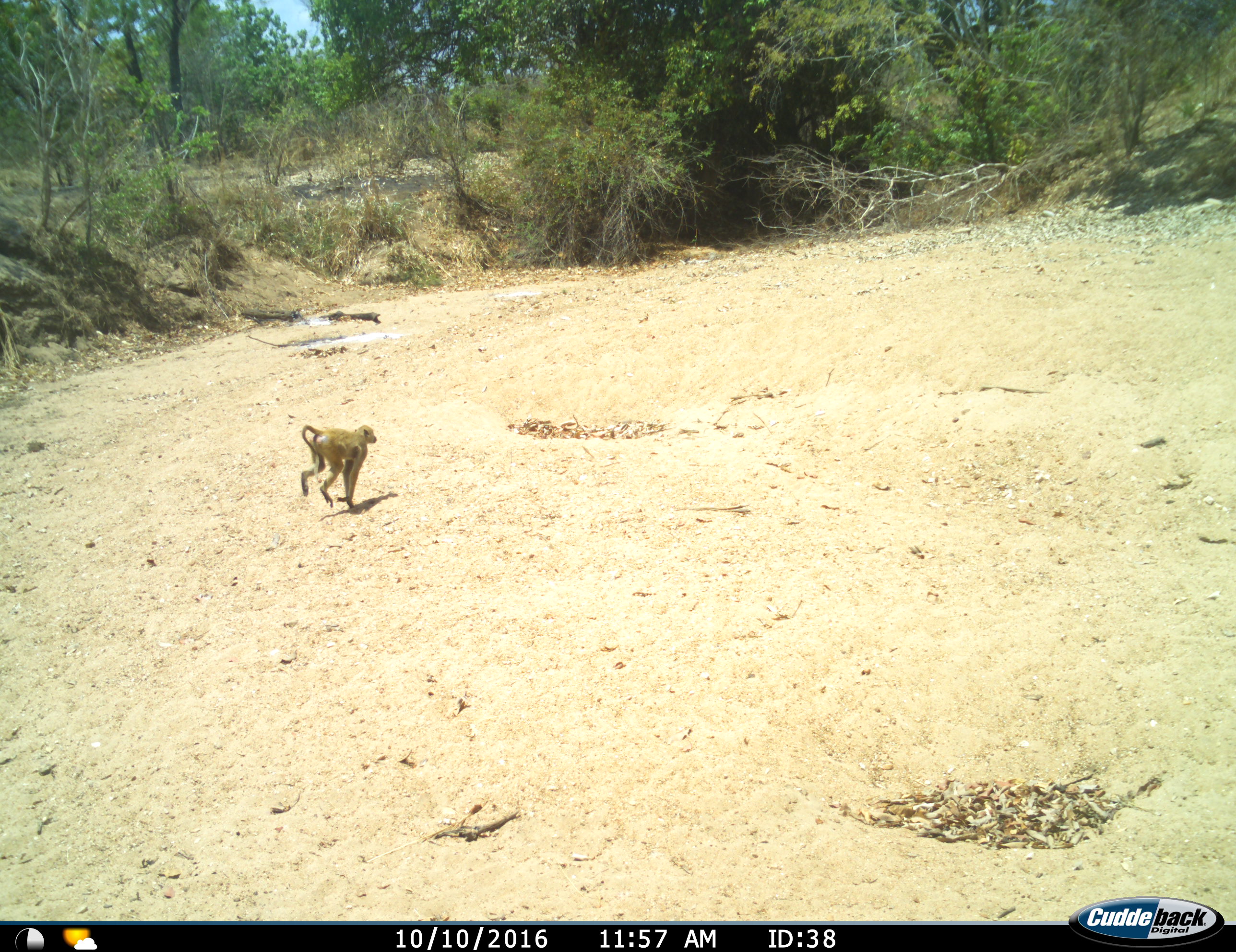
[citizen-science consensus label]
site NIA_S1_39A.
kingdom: Animalia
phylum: Chordata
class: Mammalia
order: Primates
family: Cercopithecidae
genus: Papio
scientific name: Papio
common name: baboon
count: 1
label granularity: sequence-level